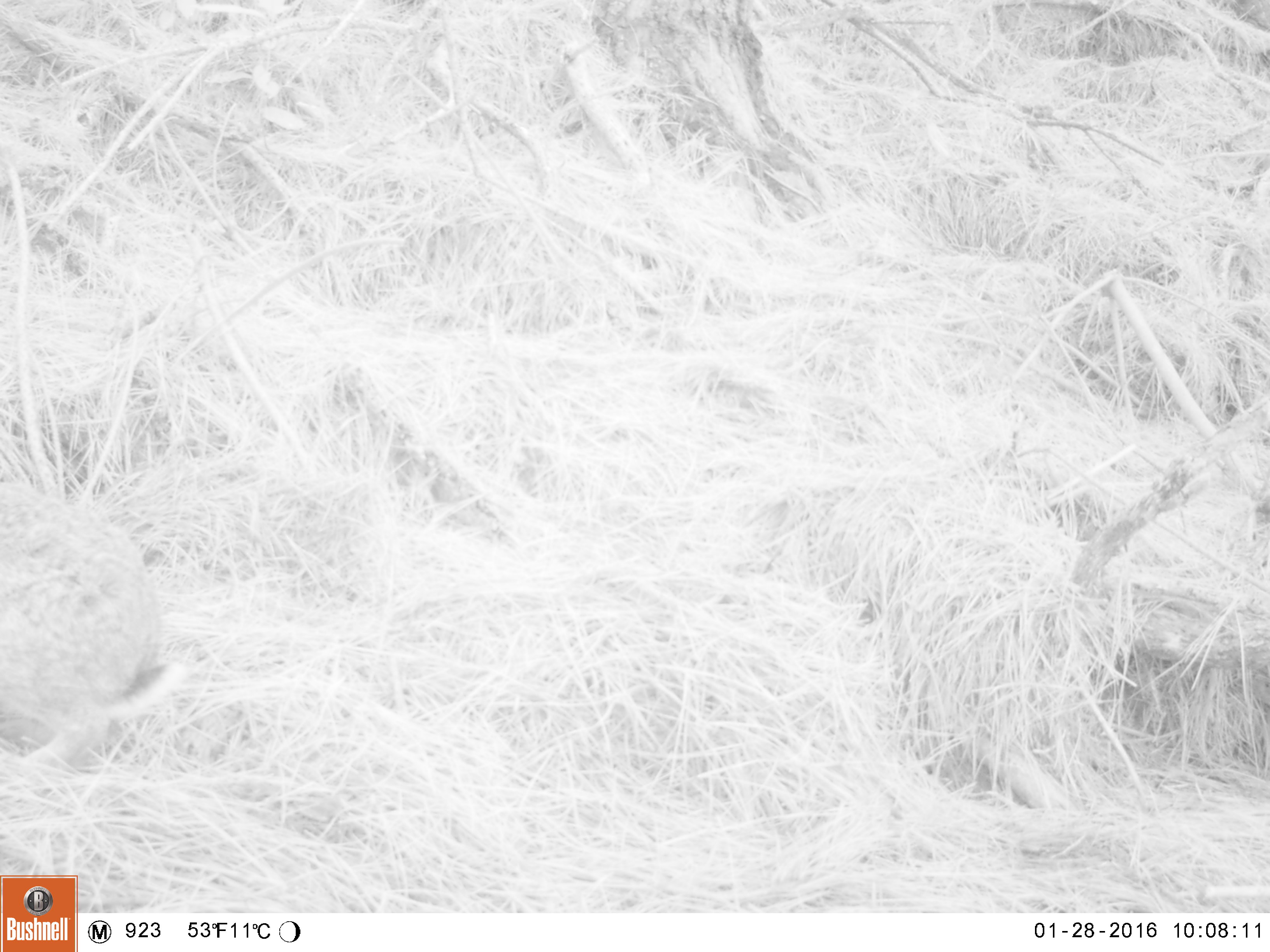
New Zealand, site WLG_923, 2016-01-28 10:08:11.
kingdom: Animalia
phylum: Chordata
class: Mammalia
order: Lagomorpha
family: Leporidae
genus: Oryctolagus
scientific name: Oryctolagus cuniculus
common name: european rabbit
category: rabbit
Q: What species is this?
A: Rabbit (european rabbit) (Oryctolagus cuniculus).